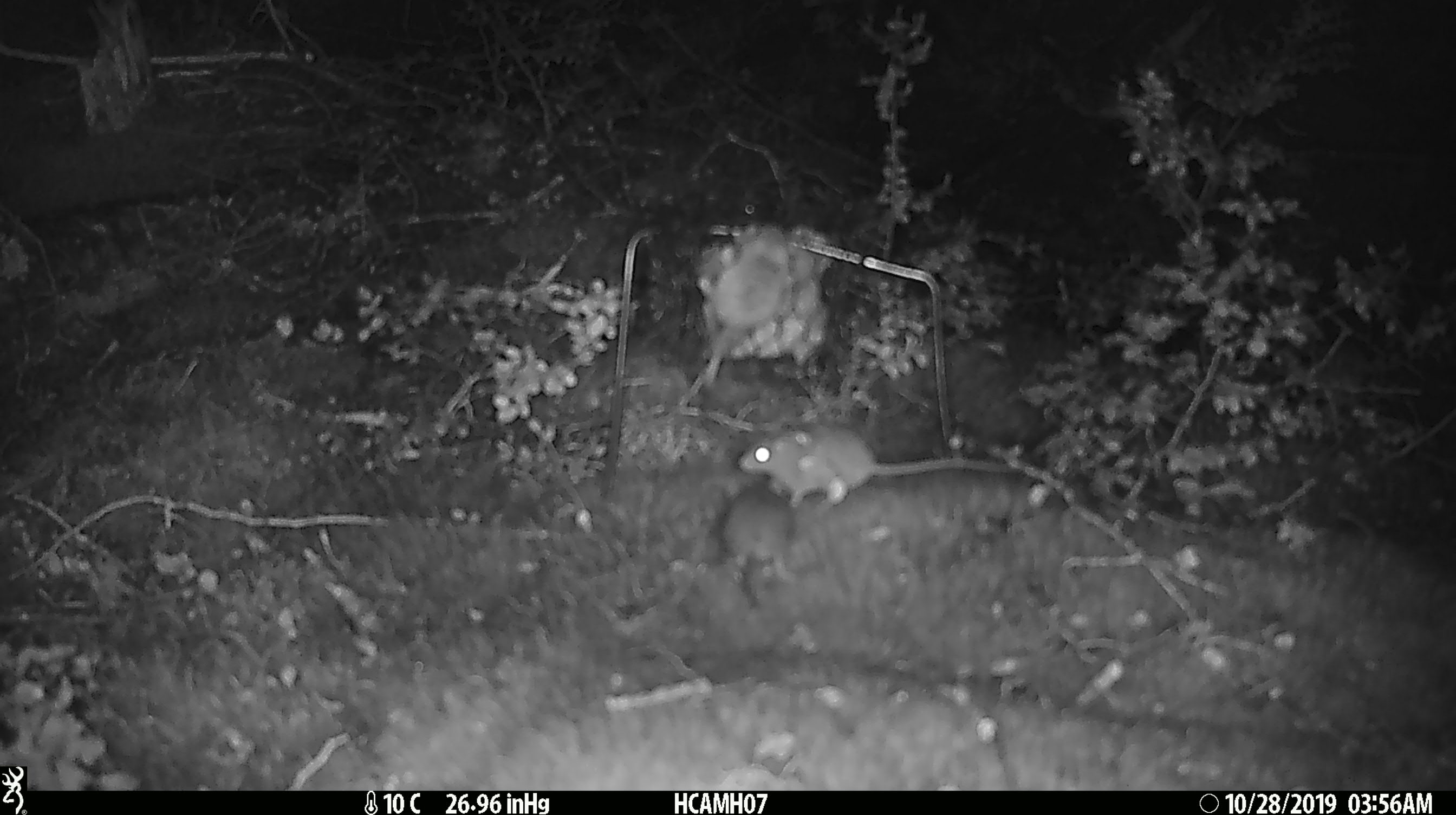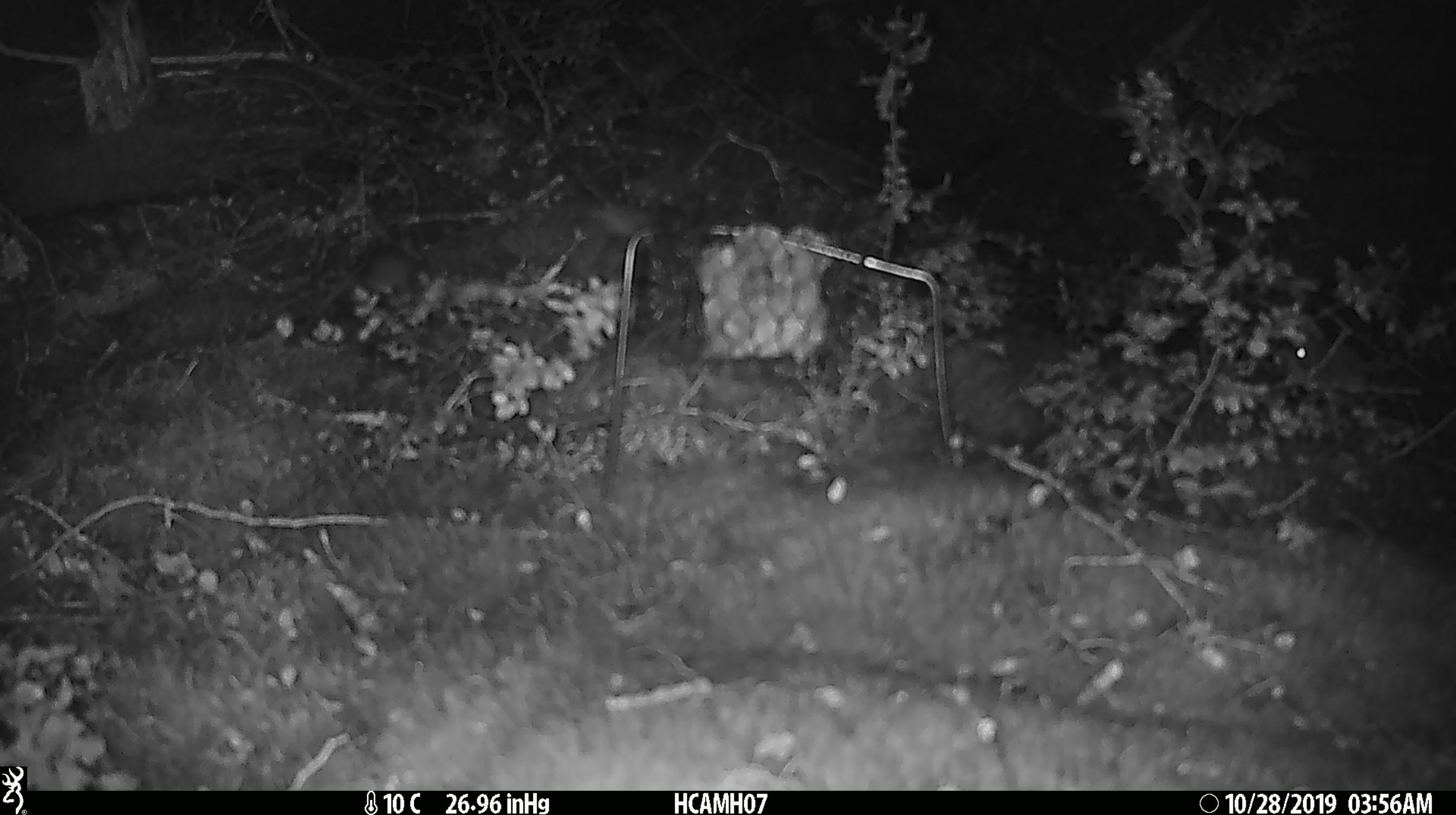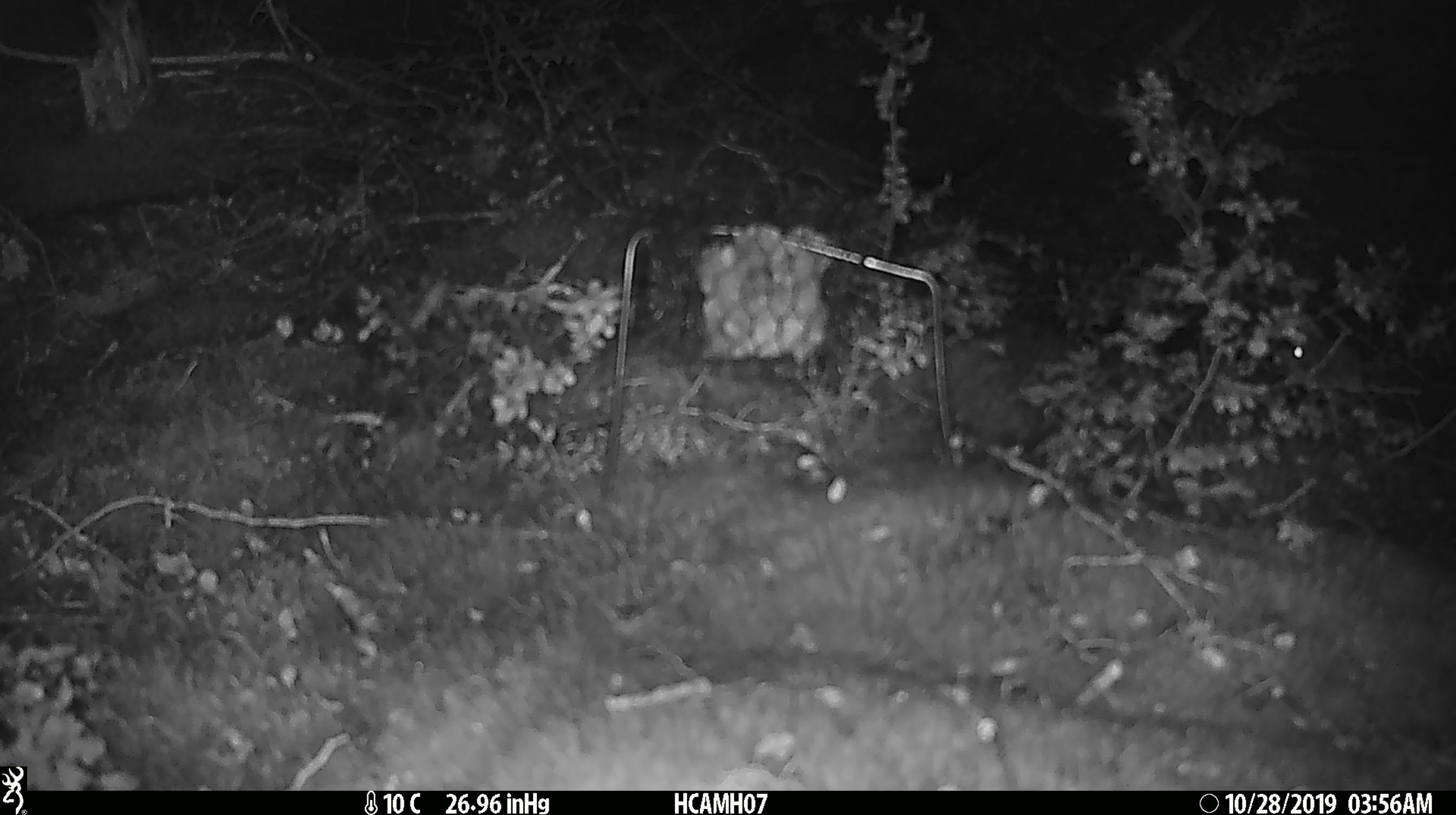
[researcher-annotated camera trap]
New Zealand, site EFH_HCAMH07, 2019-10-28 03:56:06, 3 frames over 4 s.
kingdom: Animalia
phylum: Chordata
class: Mammalia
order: Rodentia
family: Muridae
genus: Mus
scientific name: Mus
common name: mouse